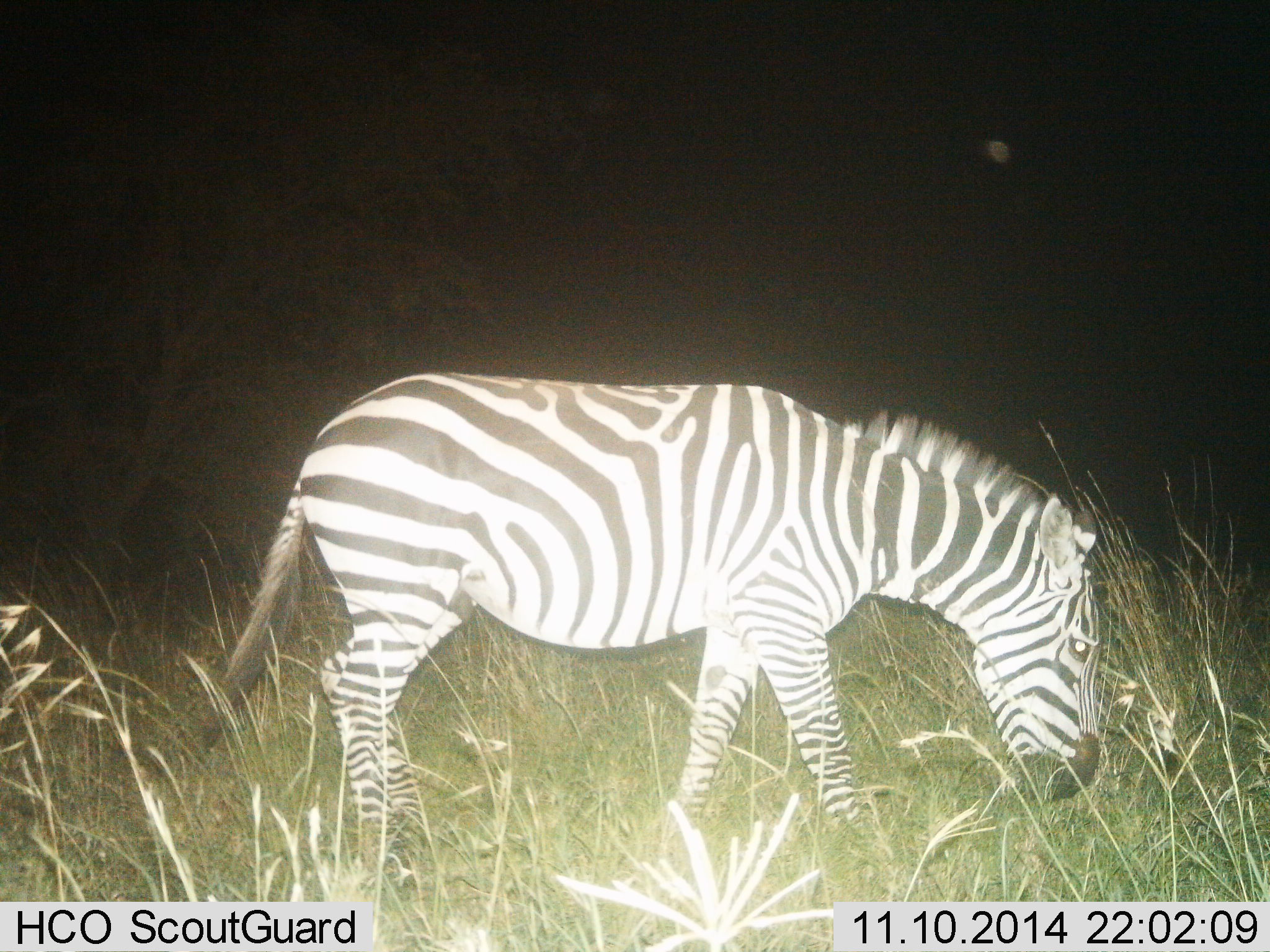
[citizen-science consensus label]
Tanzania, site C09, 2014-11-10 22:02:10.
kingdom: Animalia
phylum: Chordata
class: Mammalia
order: Perissodactyla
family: Equidae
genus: Equus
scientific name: Equus quagga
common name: plains zebra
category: zebra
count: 1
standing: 20%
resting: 0%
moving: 40%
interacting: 0%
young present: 0%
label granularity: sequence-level